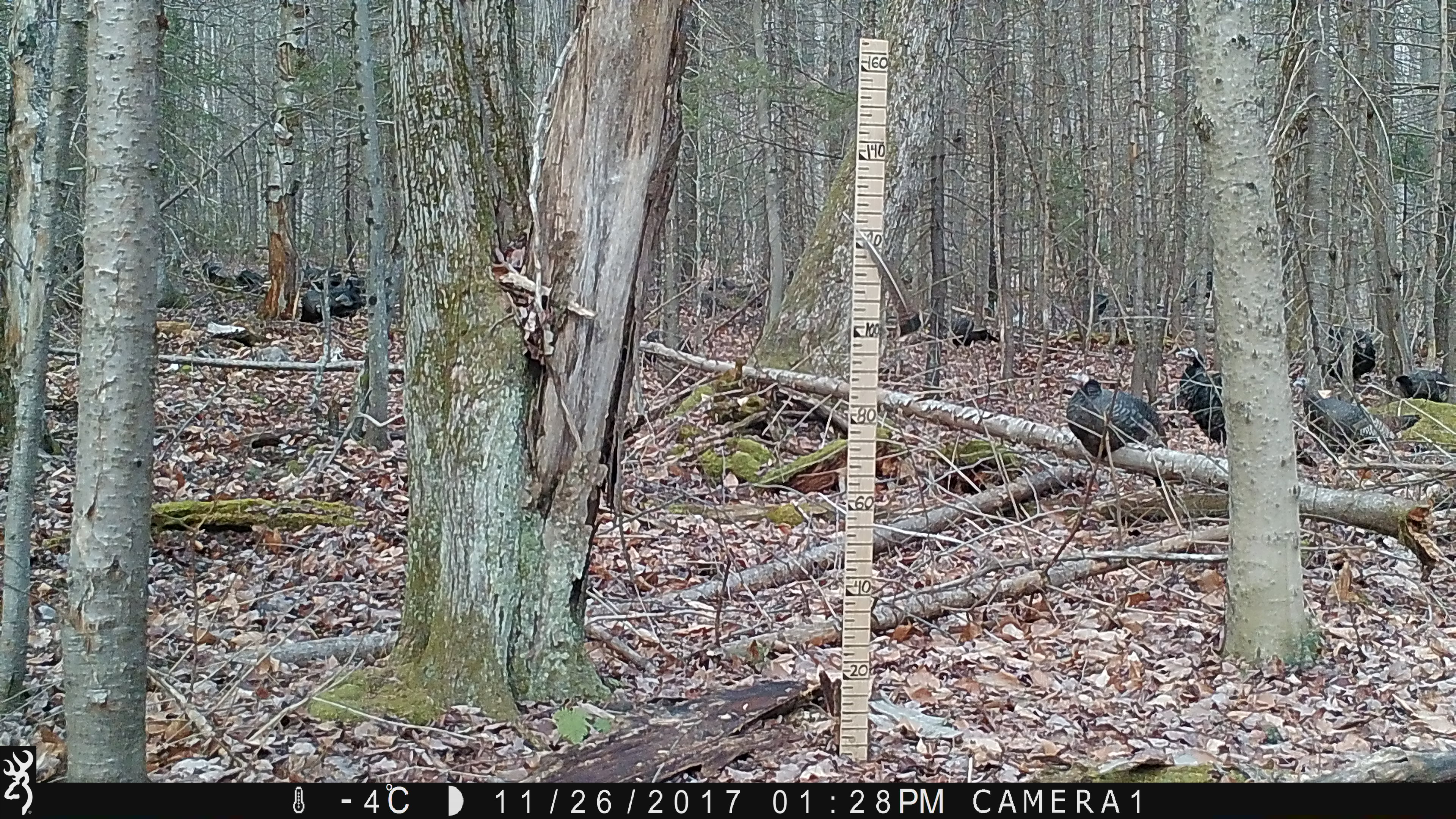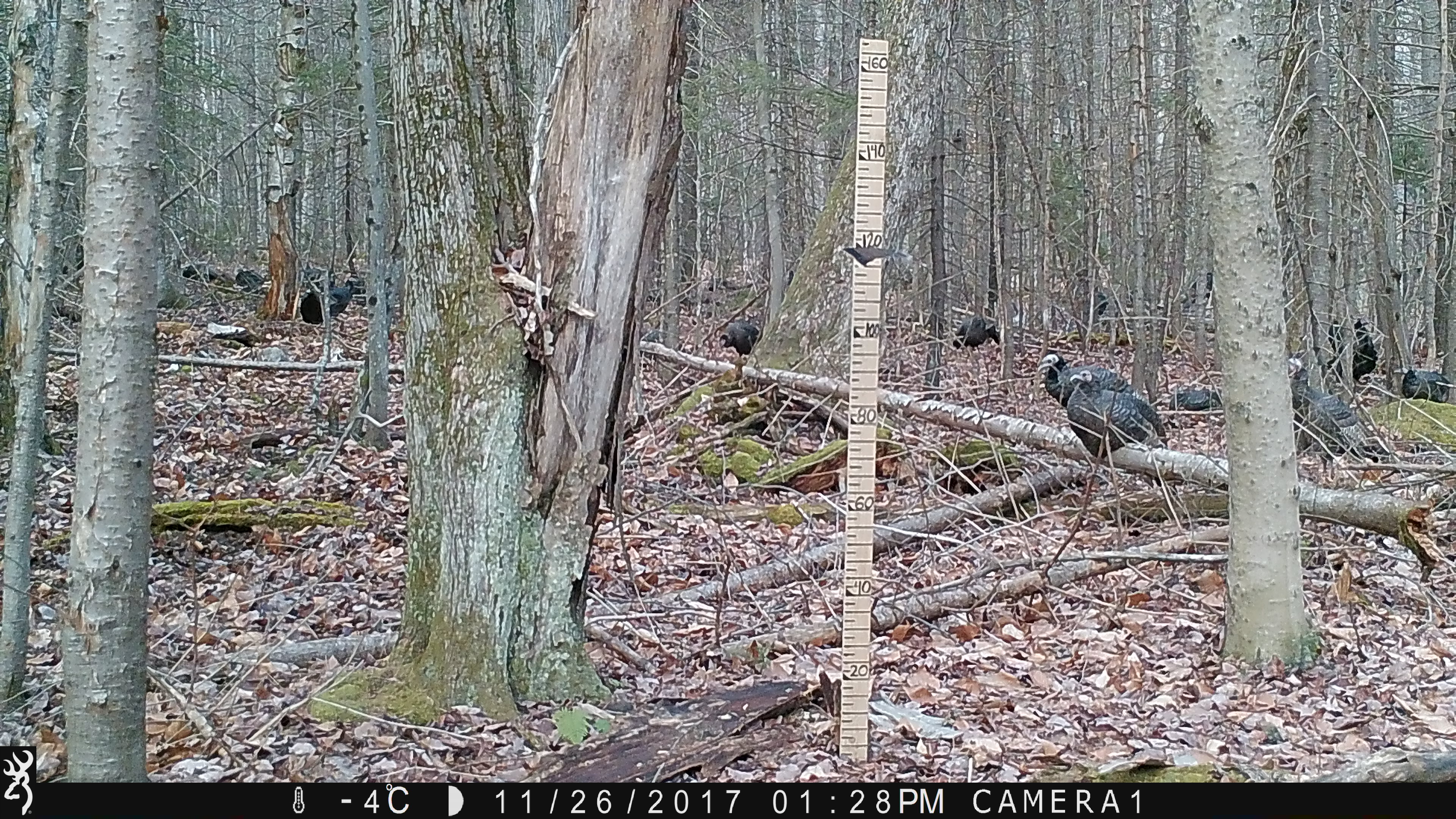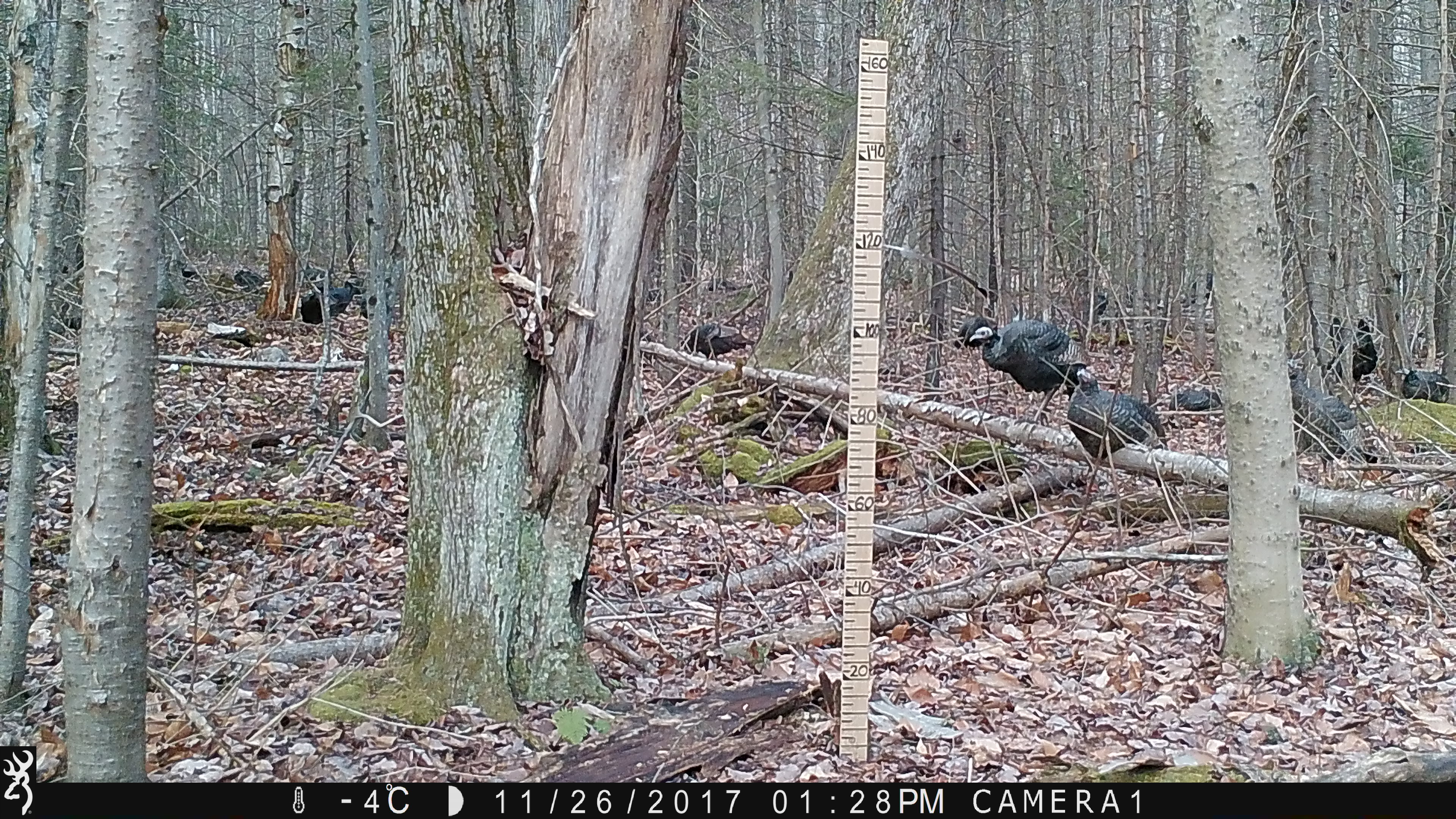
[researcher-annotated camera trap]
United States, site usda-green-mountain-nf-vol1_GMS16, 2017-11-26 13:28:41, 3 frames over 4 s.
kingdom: Animalia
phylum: Chordata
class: Aves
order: Galliformes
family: Phasianidae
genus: Meleagris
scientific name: Meleagris gallopavo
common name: wild turkey